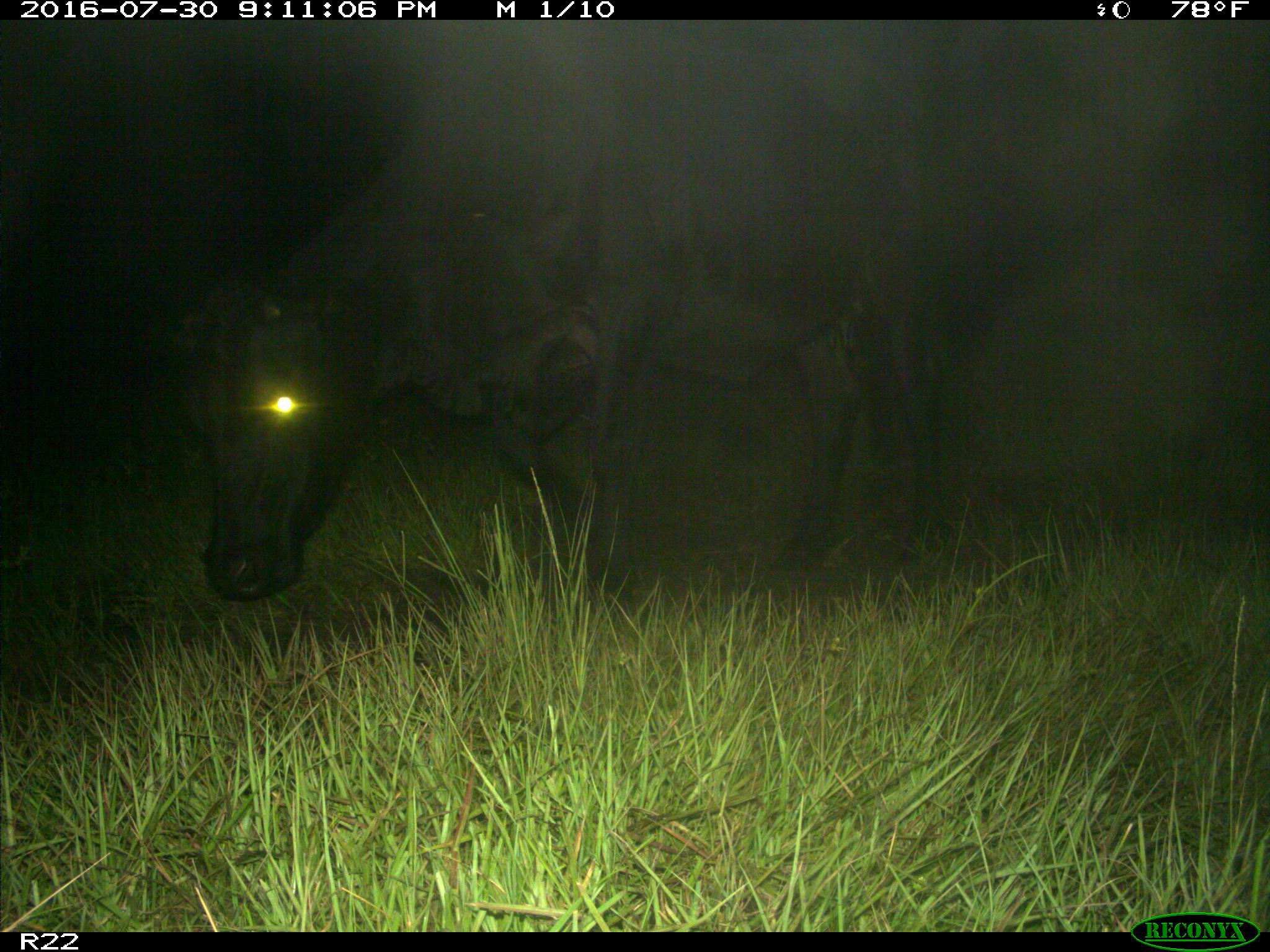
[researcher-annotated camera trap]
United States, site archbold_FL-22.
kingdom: Animalia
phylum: Chordata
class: Mammalia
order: Artiodactyla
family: Bovidae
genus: Bos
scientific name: Bos taurus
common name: domestic cow